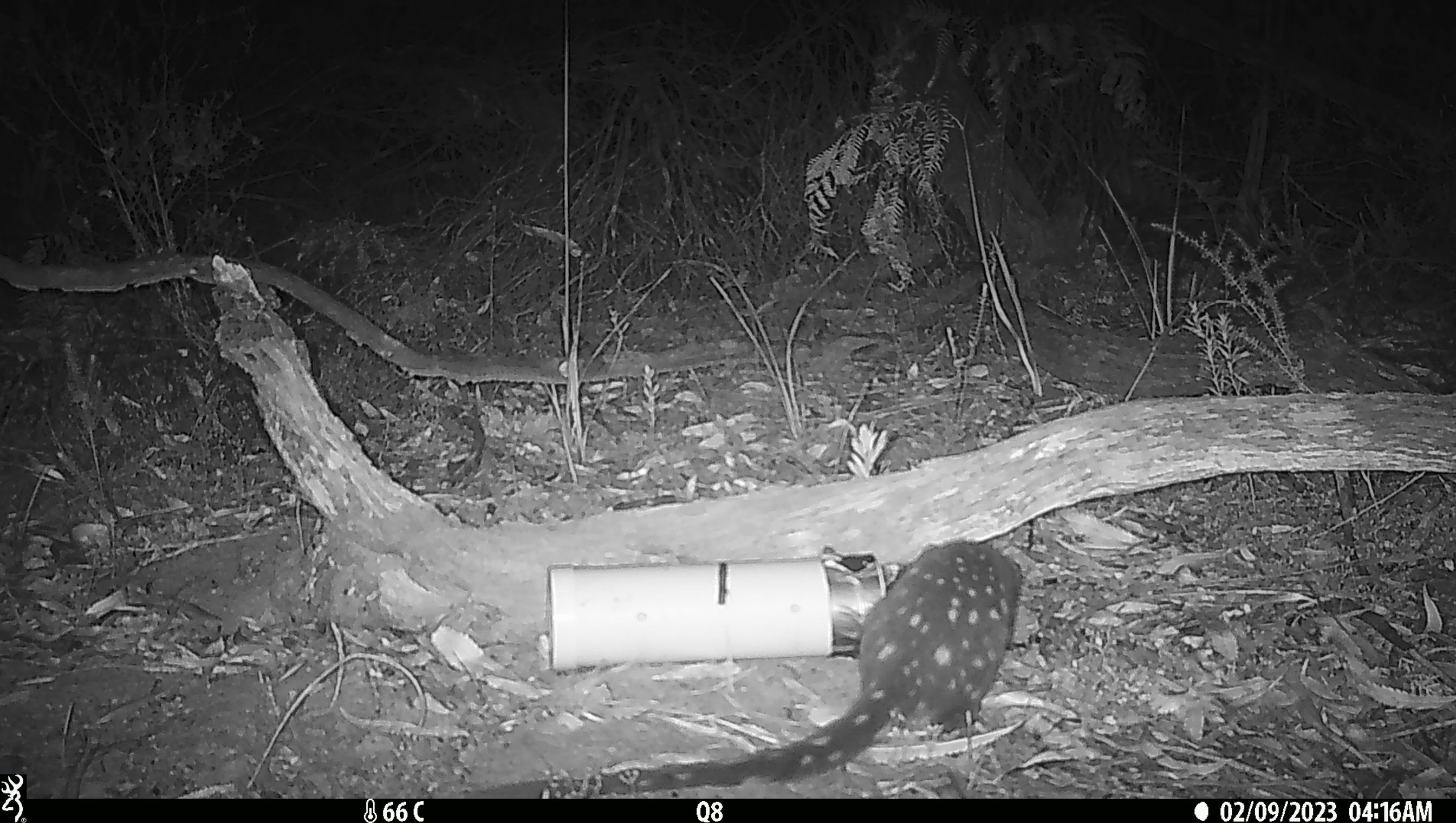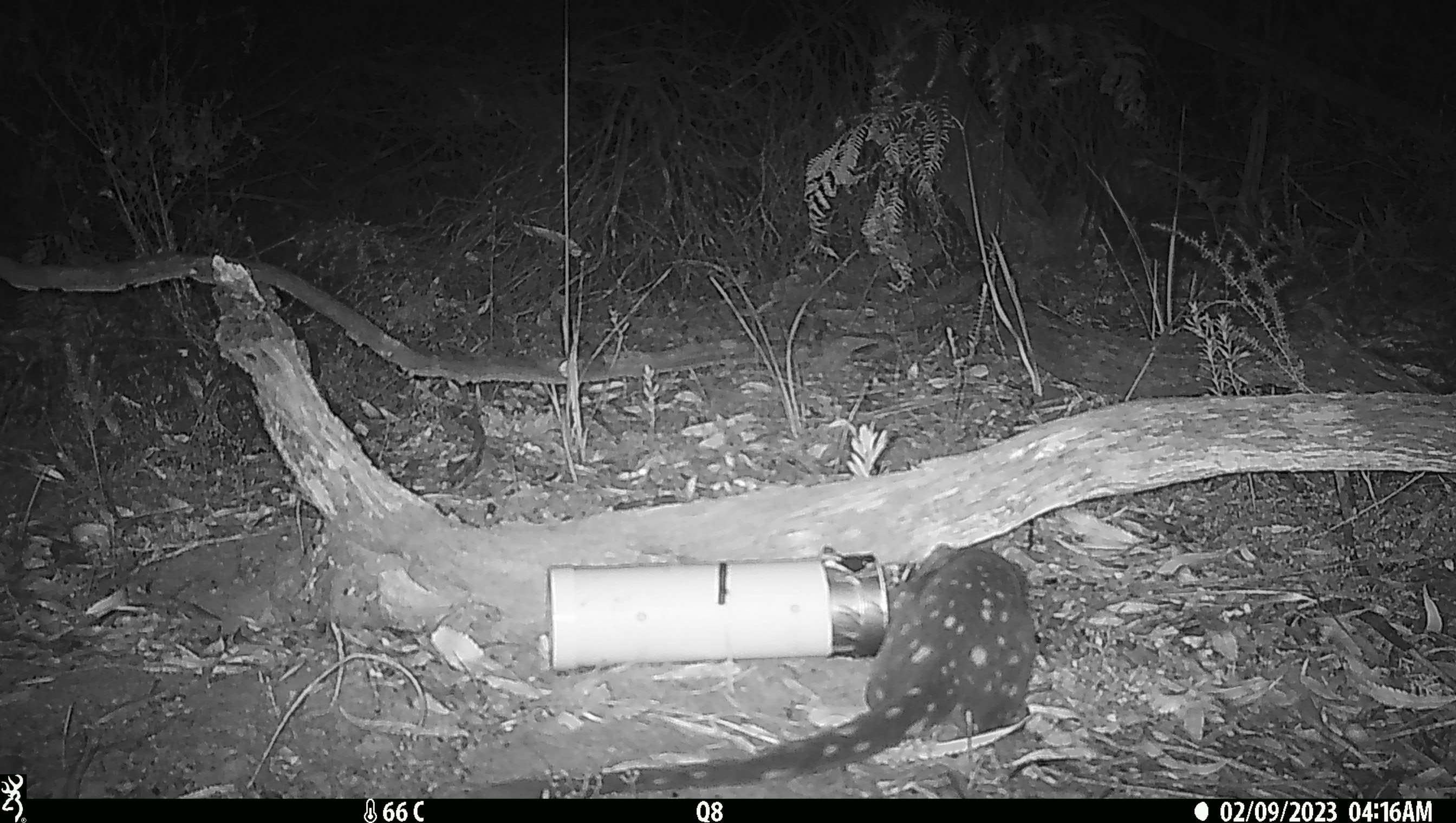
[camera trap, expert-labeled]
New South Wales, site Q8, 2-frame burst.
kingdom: Animalia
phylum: Chordata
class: Mammalia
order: Dasyuromorphia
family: Dasyuridae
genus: Dasyurus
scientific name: Dasyurus maculatus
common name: spotted-tailed quoll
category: quoll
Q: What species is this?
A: Quoll (spotted-tailed quoll) (Dasyurus maculatus).